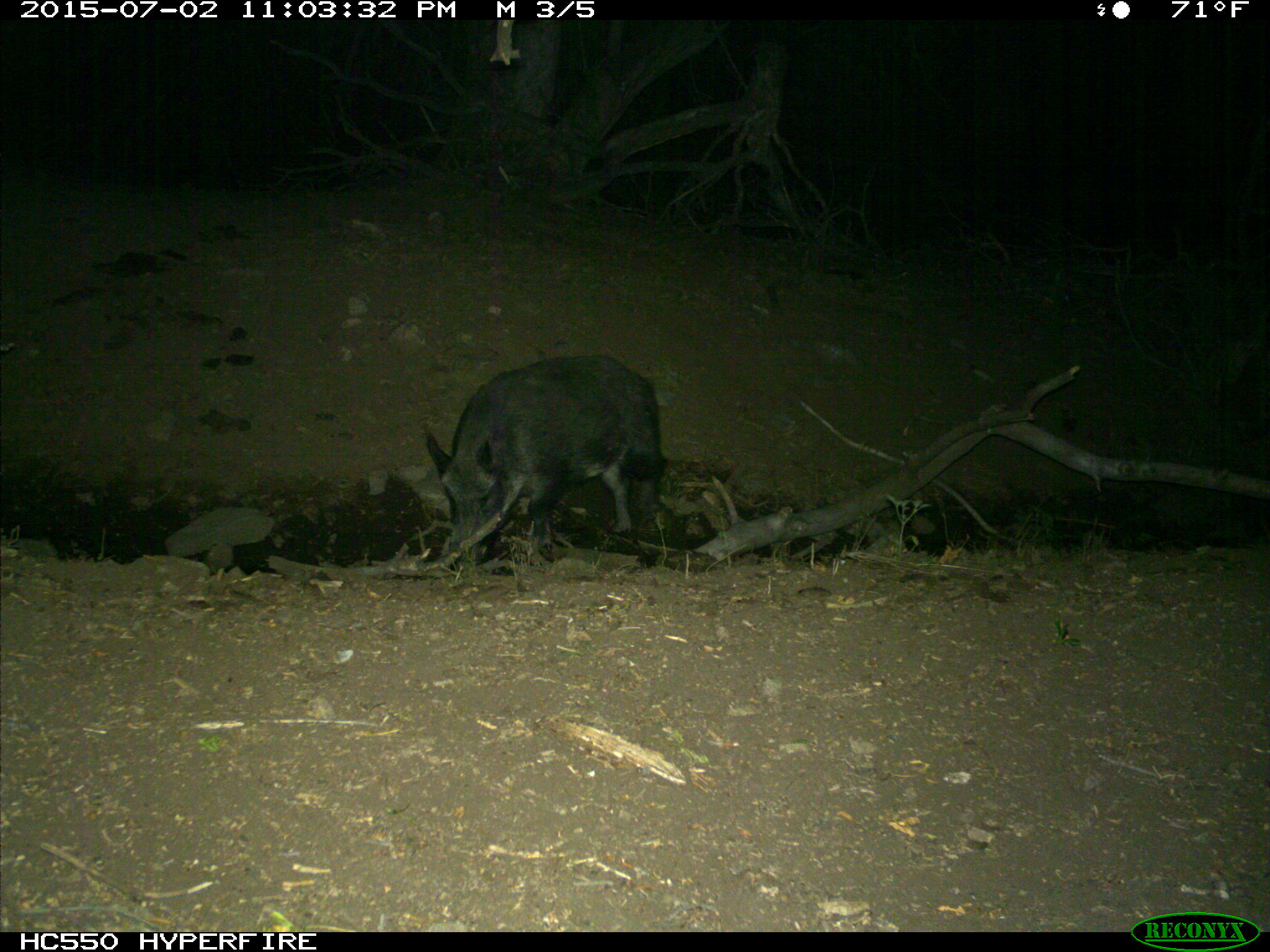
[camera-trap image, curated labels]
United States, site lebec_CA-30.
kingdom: Animalia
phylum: Chordata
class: Mammalia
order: Artiodactyla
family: Suidae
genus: Sus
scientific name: Sus scrofa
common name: wild boar